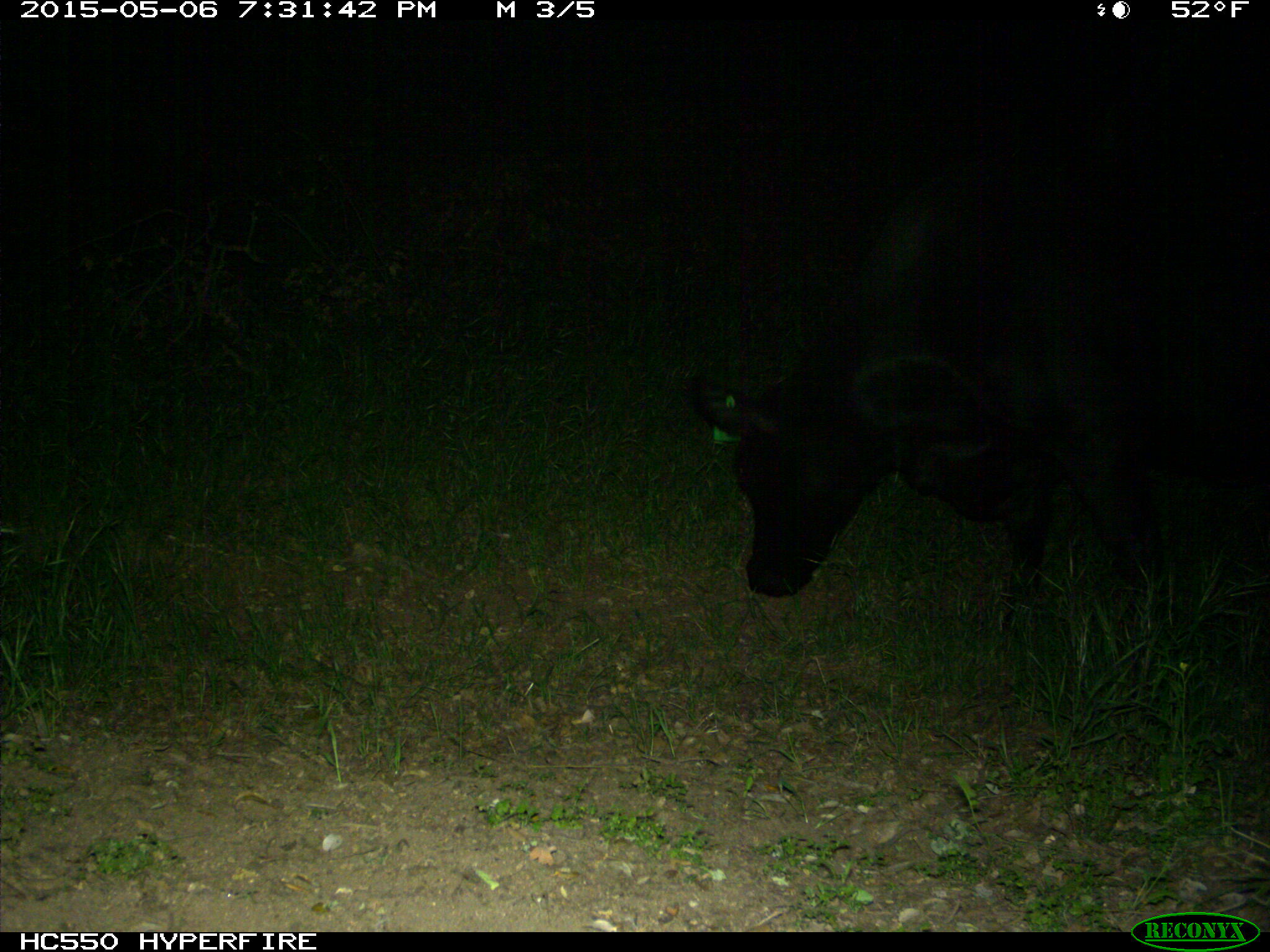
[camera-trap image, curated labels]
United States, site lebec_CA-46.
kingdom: Animalia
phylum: Chordata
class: Mammalia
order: Artiodactyla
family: Bovidae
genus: Bos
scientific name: Bos taurus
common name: domestic cow